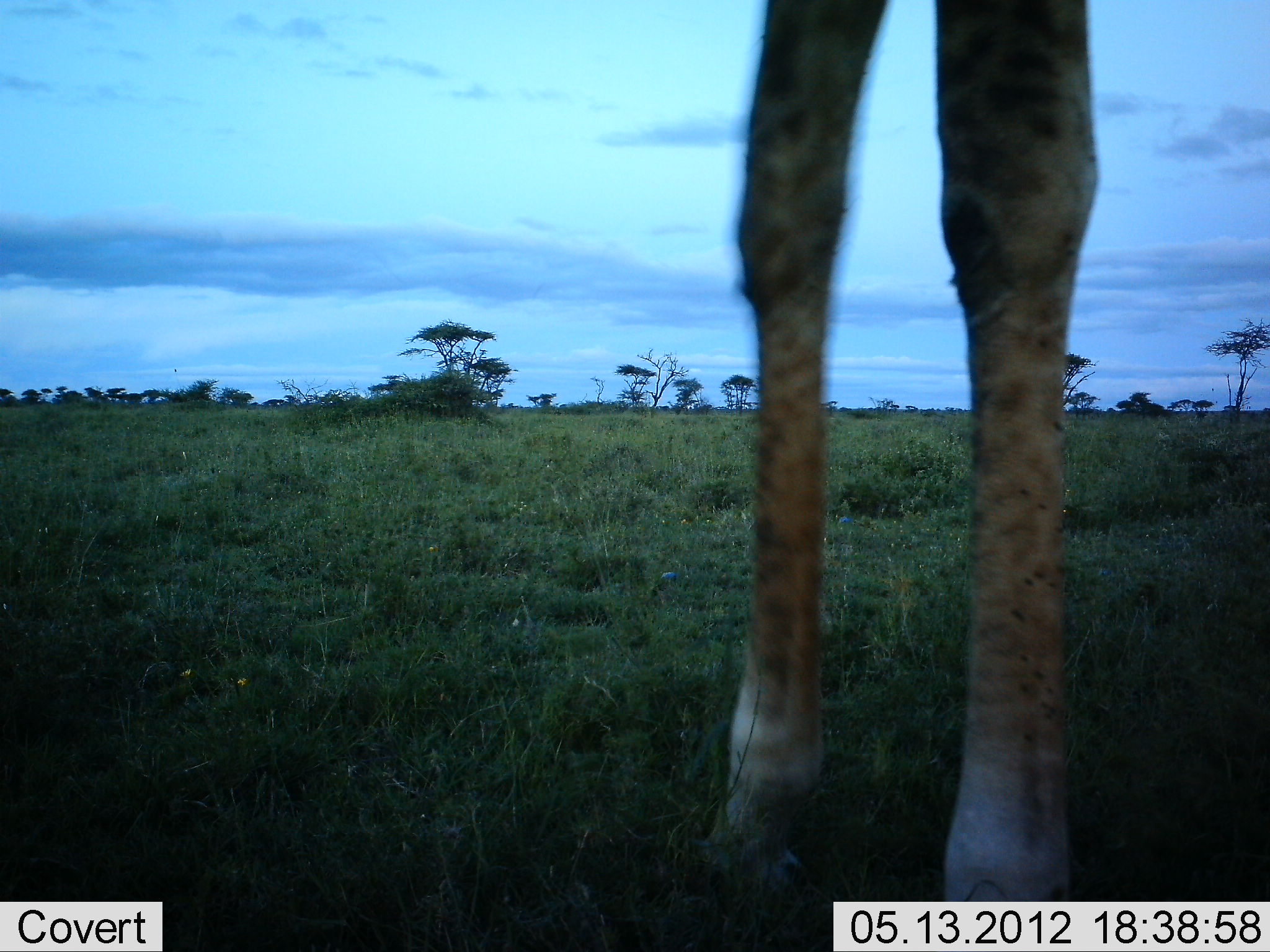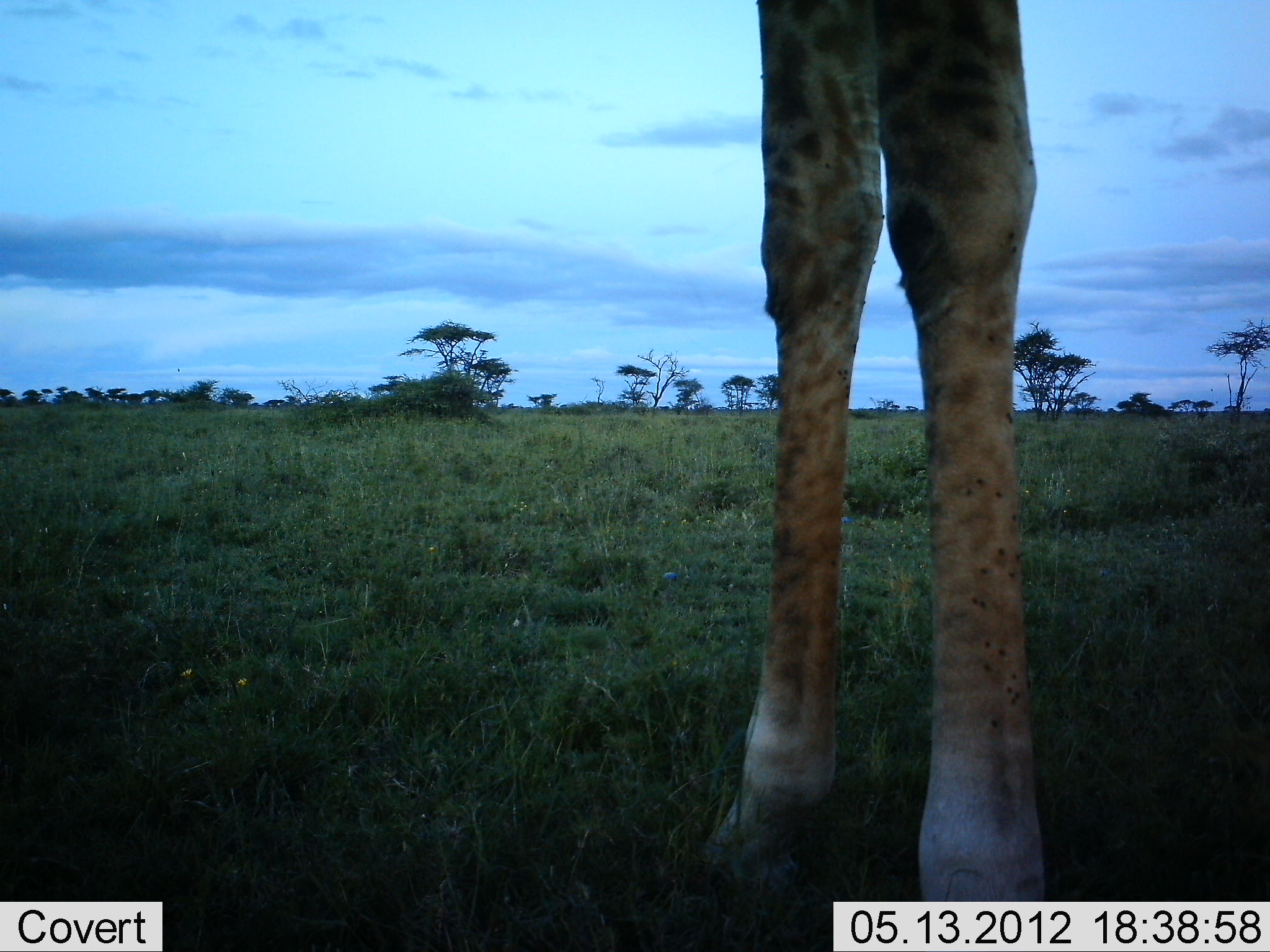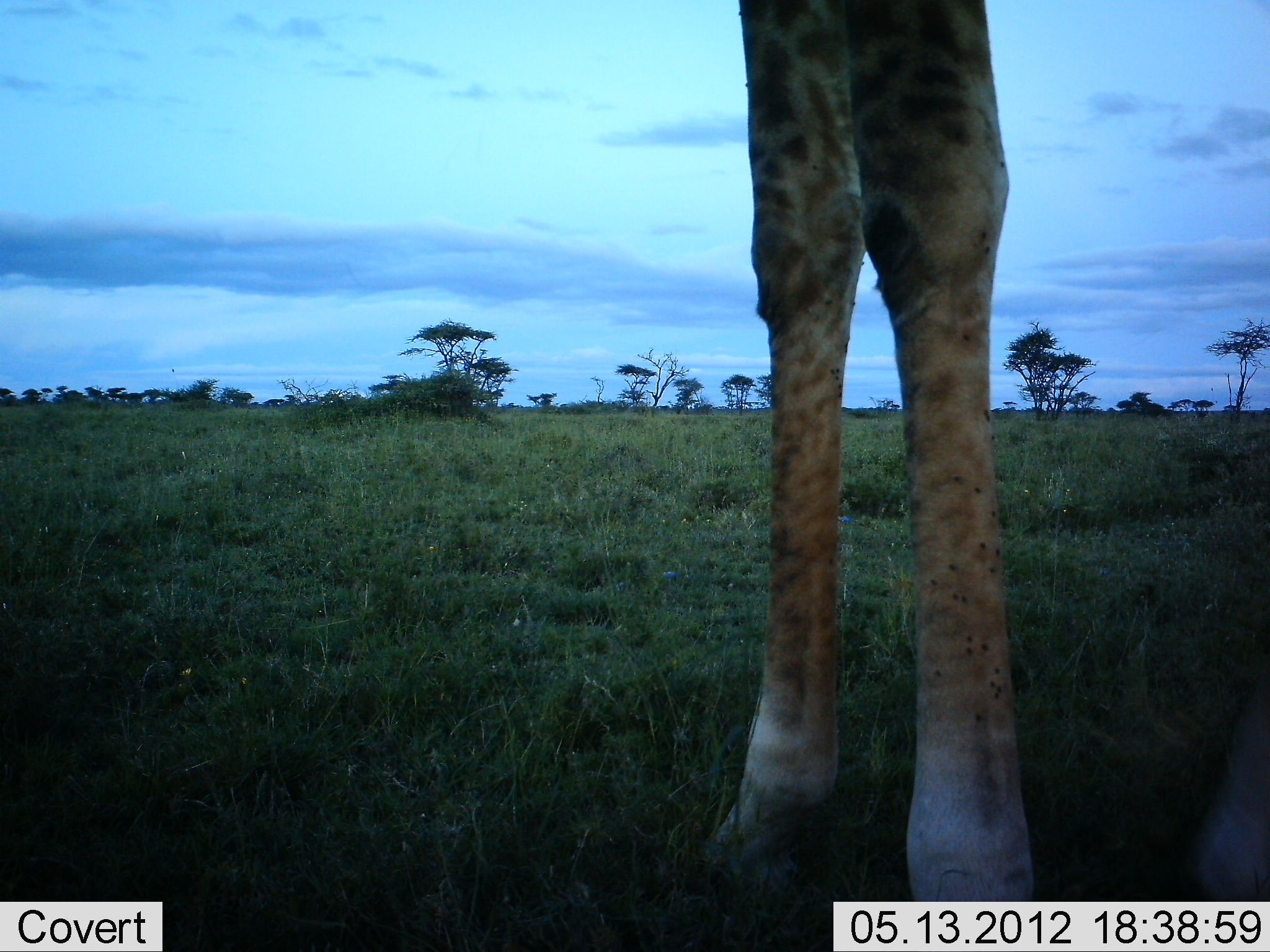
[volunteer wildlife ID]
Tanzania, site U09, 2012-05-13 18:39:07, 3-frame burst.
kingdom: Animalia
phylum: Chordata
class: Mammalia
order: Artiodactyla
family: Giraffidae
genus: Giraffa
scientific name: Giraffa camelopardalis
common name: giraffe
Giraffe (Giraffa camelopardalis), count 1. Behavior (volunteer vote fractions): standing 100%, resting 0%, moving 0%, interacting 0%. Young present (vote fraction): 0%. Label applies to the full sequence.